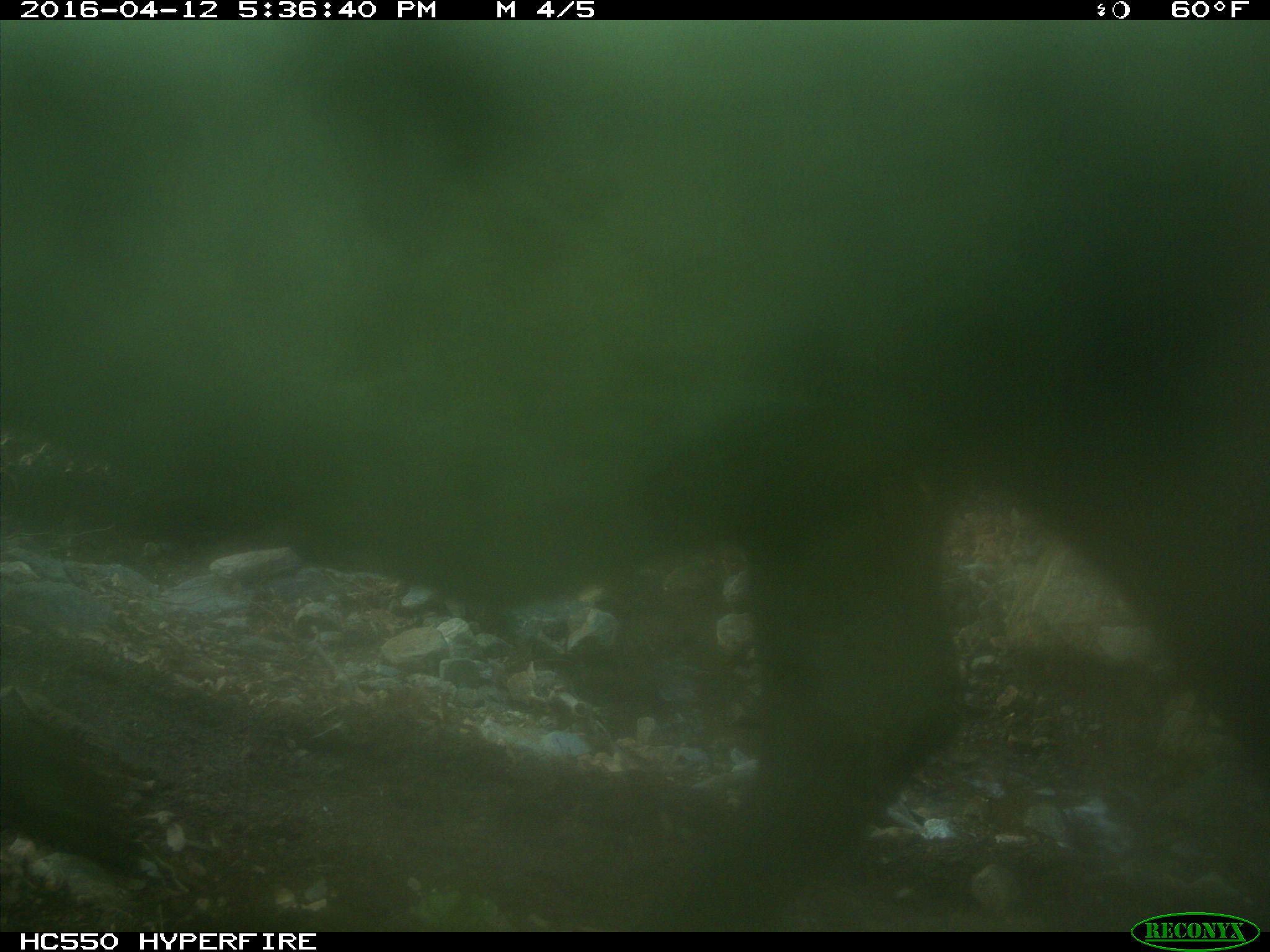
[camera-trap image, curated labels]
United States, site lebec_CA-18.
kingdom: Animalia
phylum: Chordata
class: Mammalia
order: Artiodactyla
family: Bovidae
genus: Bos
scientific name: Bos taurus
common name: domestic cow